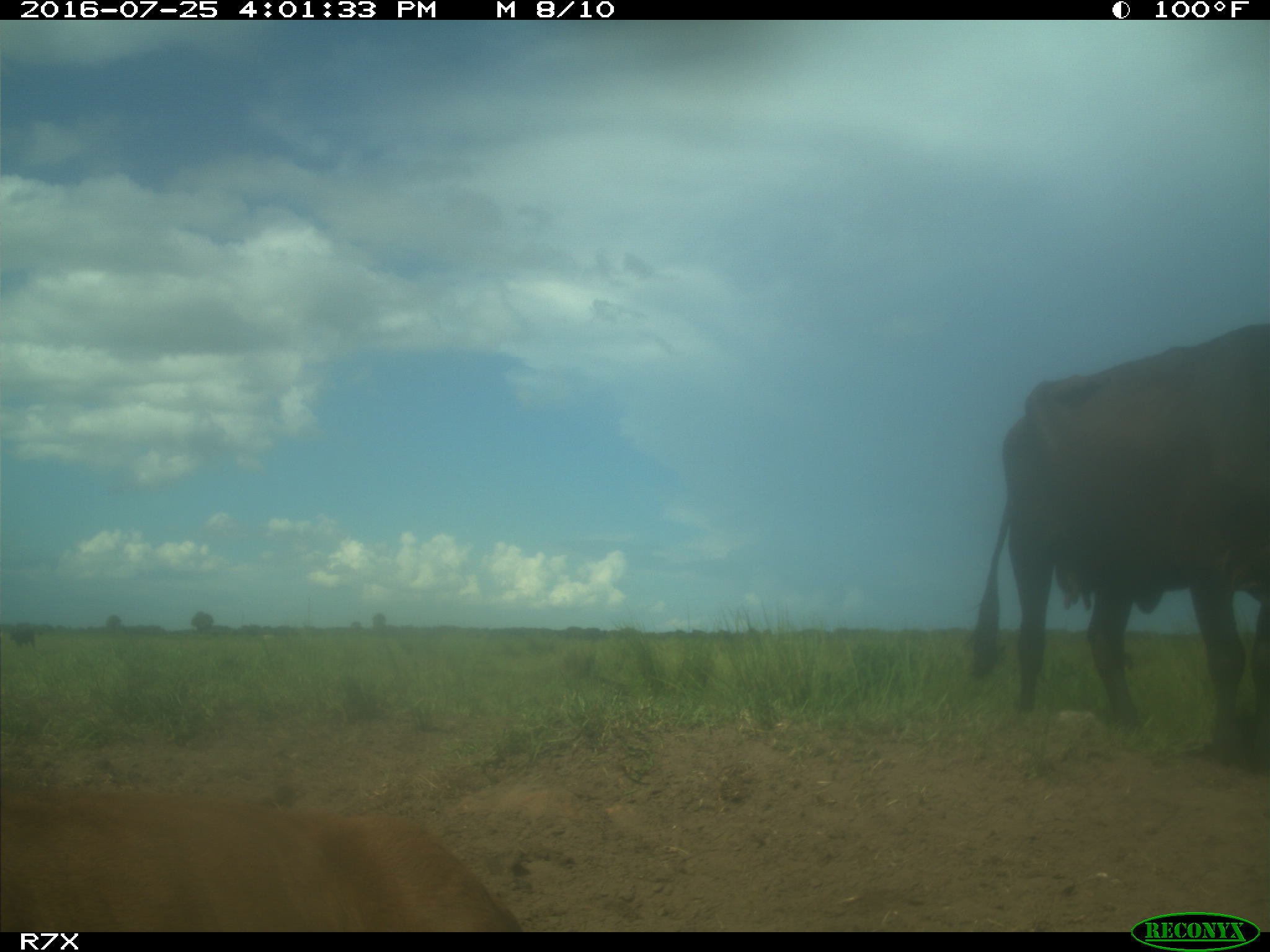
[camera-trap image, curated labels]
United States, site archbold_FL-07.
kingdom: Animalia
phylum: Chordata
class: Mammalia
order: Artiodactyla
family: Bovidae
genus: Bos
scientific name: Bos taurus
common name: domestic cow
Bos taurus (domestic cow).